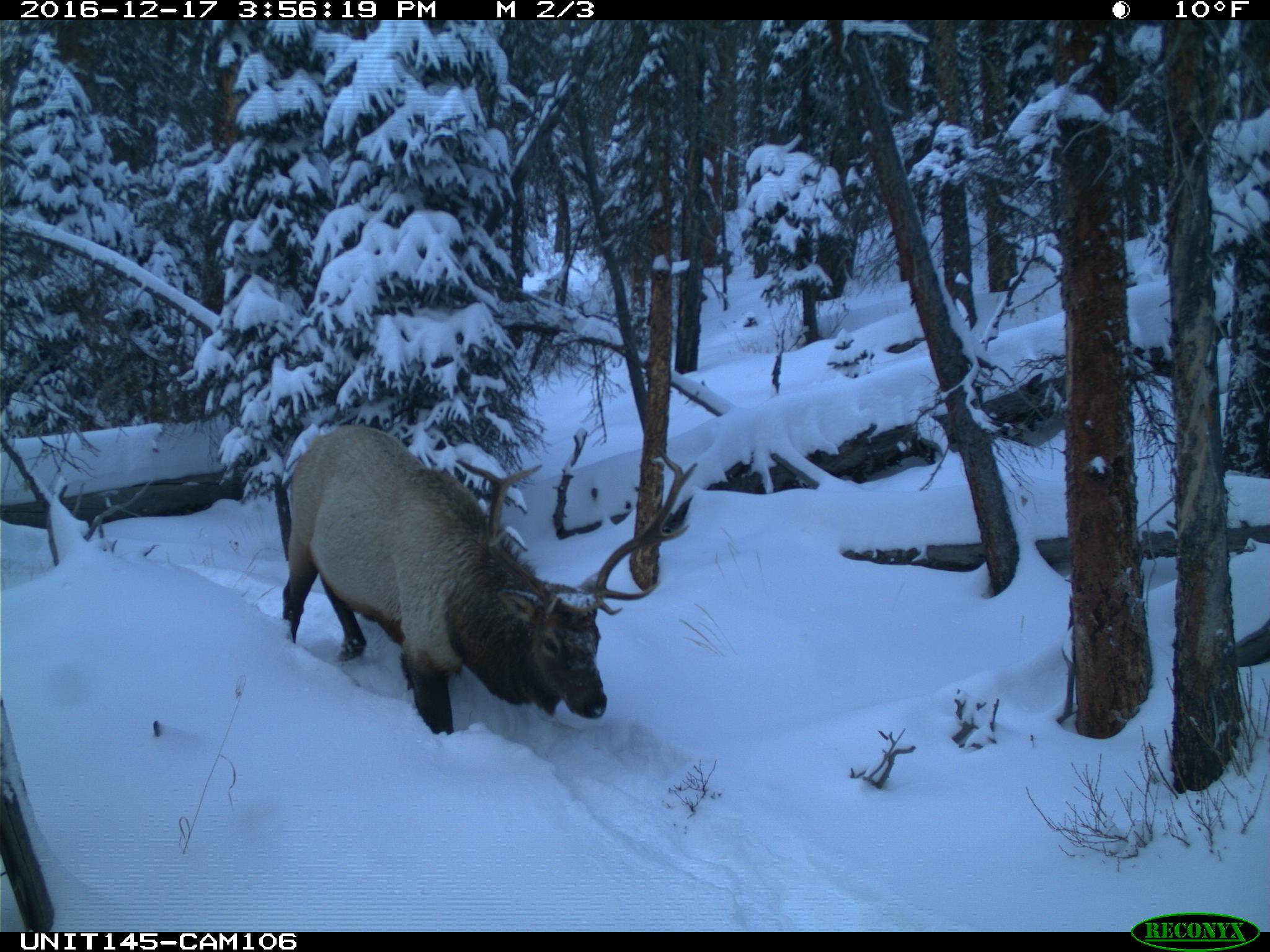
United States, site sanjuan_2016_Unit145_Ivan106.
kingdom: Animalia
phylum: Chordata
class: Mammalia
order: Artiodactyla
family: Cervidae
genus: Cervus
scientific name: Cervus elaphus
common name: red deer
Cervus elaphus (red deer).